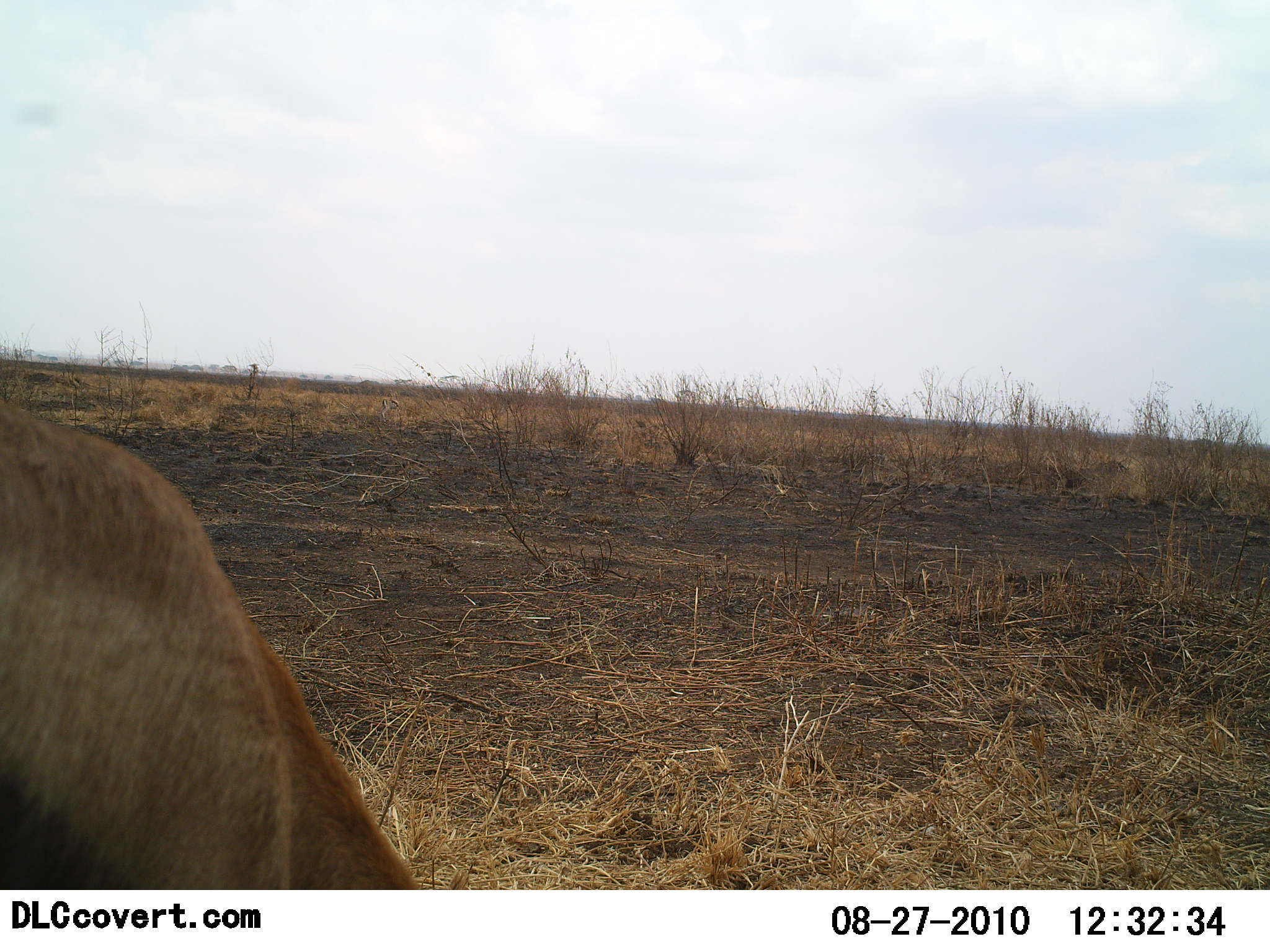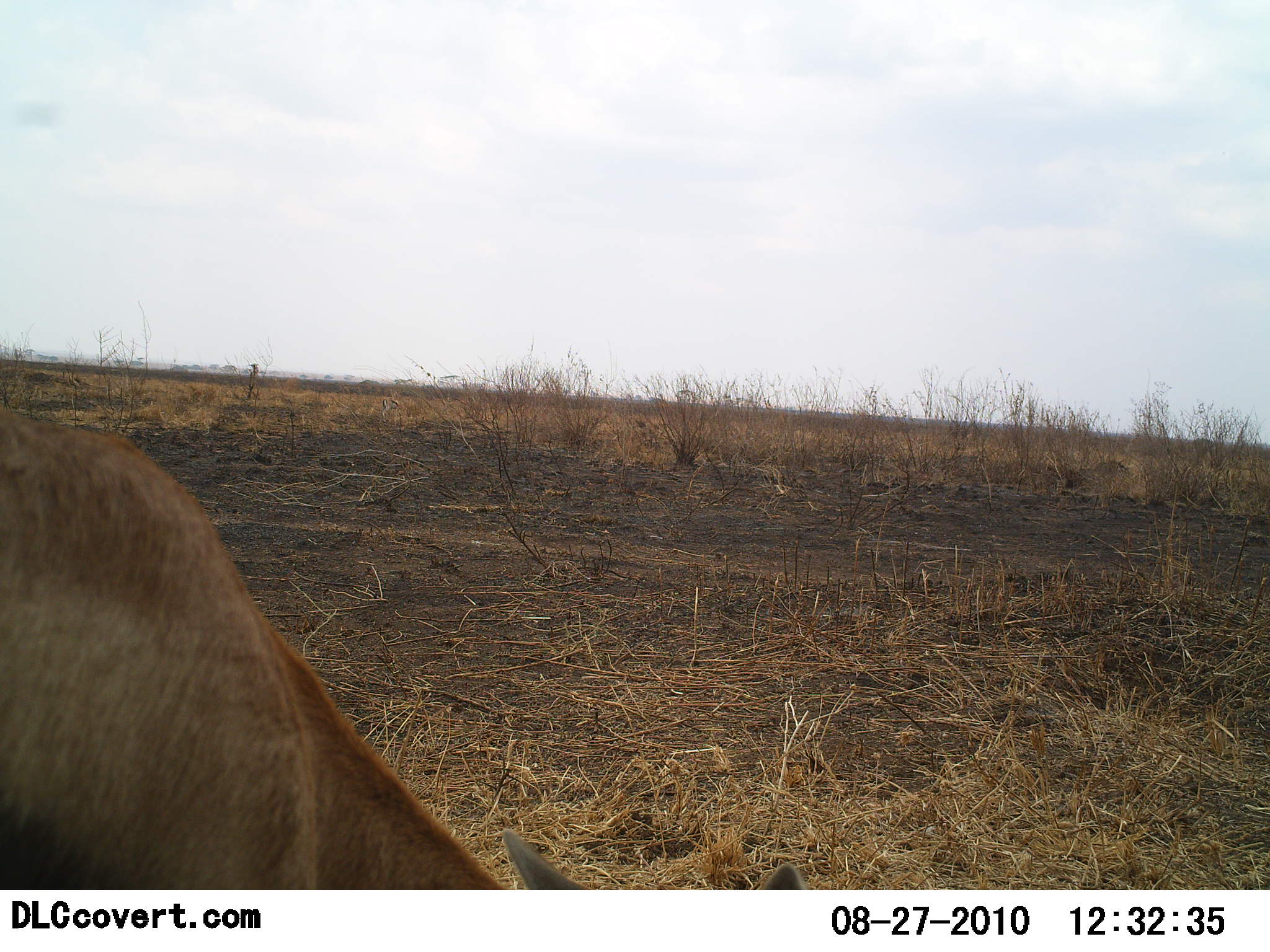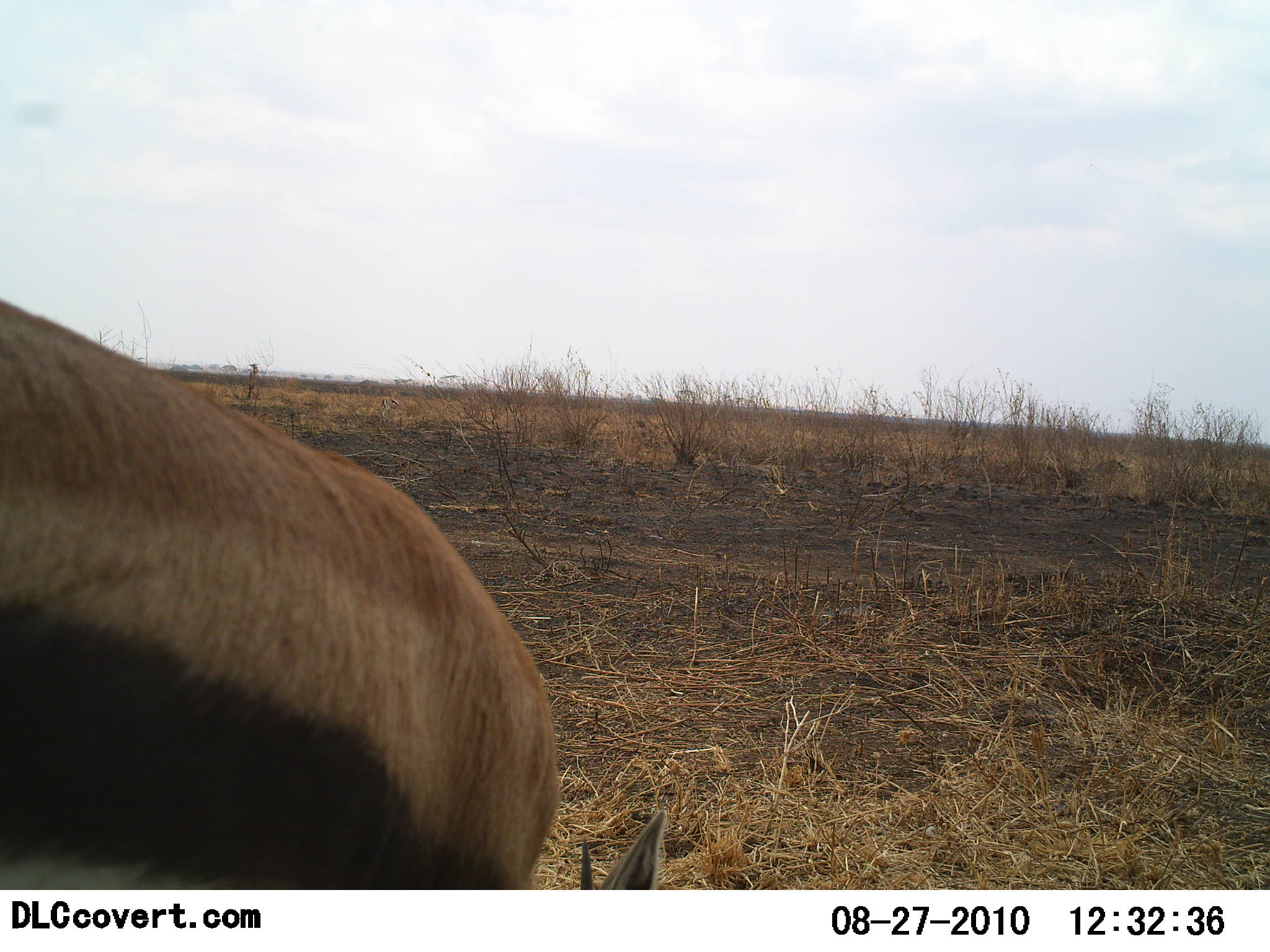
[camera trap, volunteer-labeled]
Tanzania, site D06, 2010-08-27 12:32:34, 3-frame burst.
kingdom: Animalia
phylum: Chordata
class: Mammalia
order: Artiodactyla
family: Bovidae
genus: Eudorcas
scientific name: Eudorcas thomsonii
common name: thomson's gazelle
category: gazellethomsons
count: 1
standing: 38%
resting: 0%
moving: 0%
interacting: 0%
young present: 0%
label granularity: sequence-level